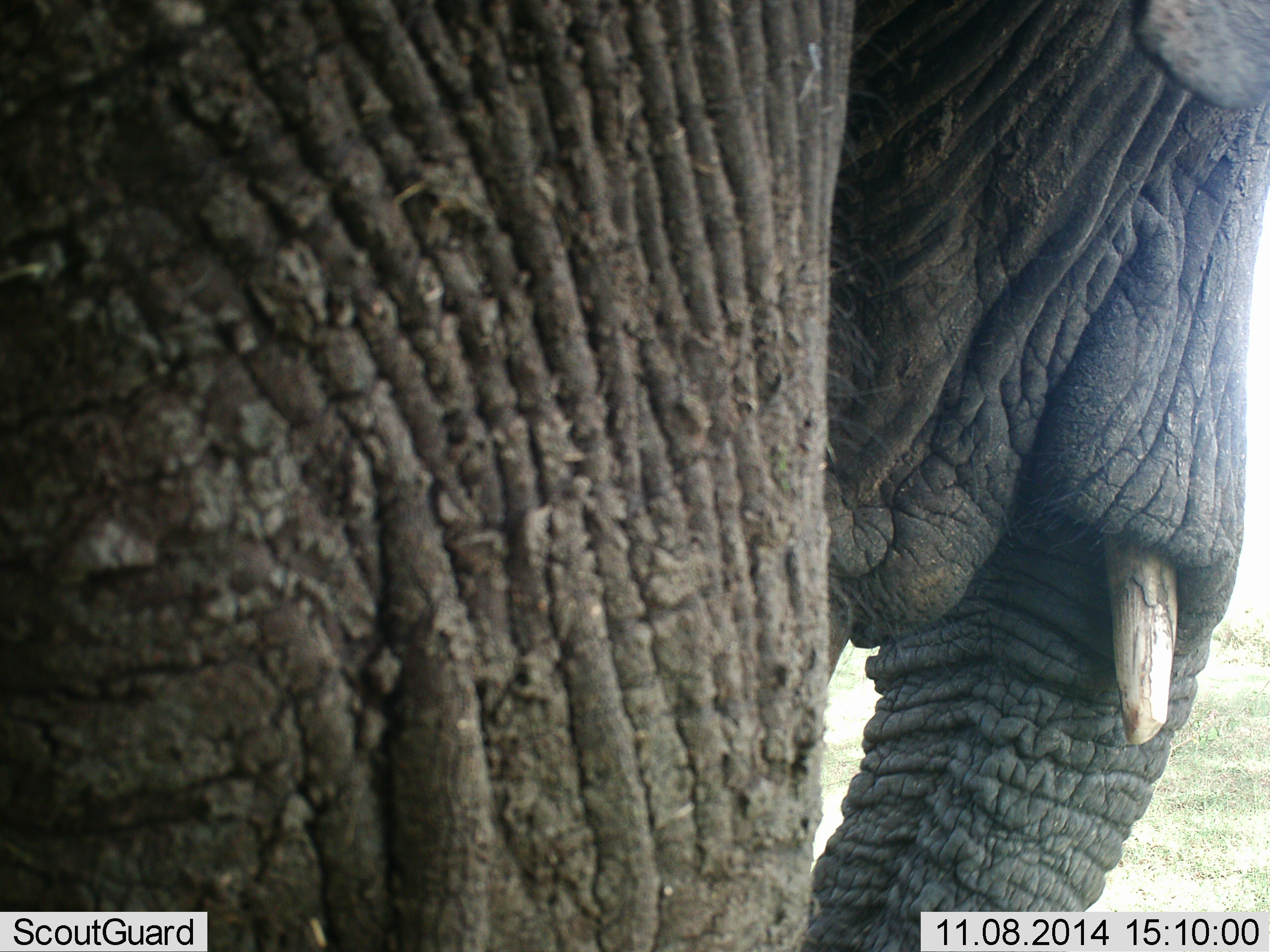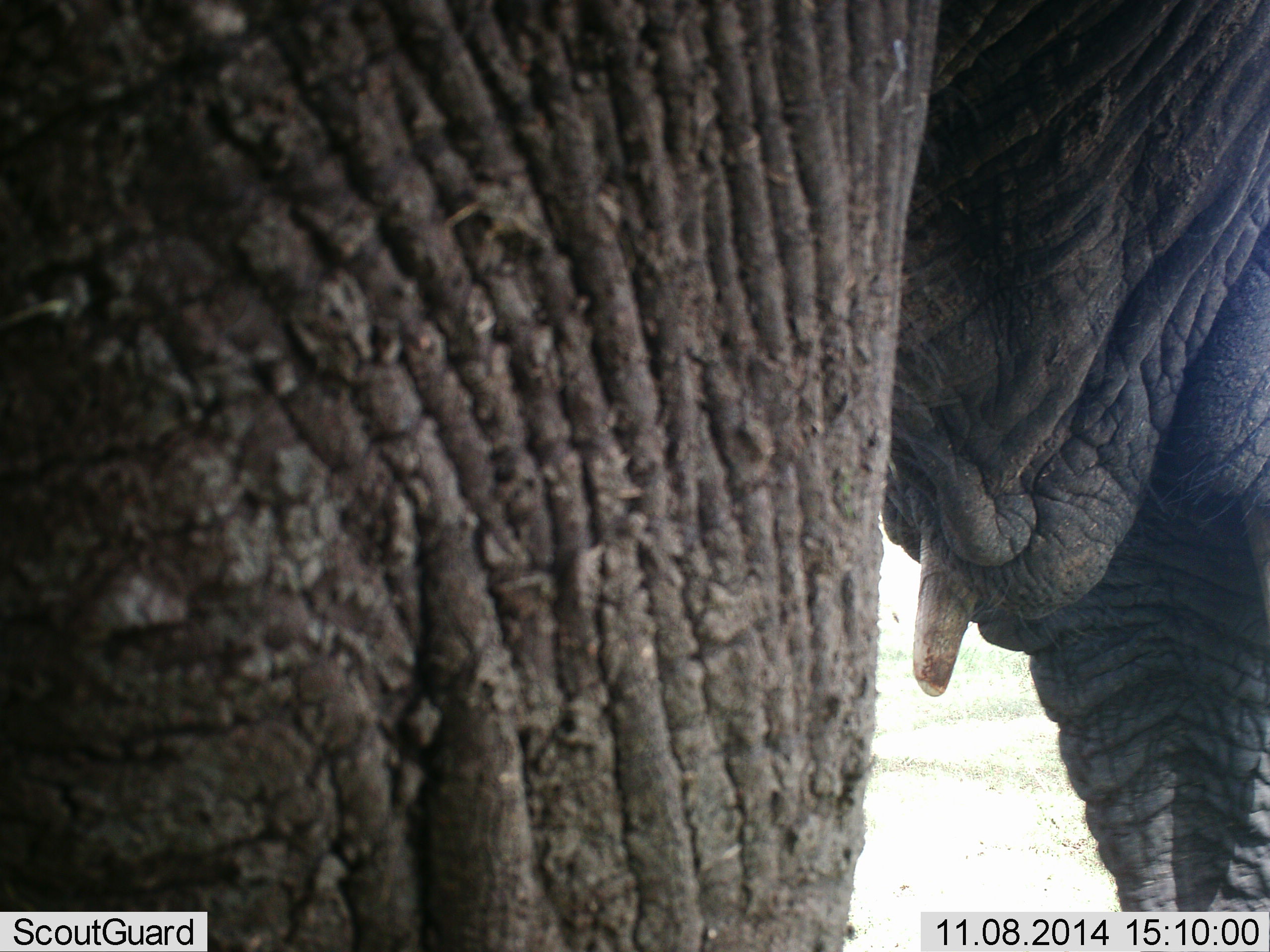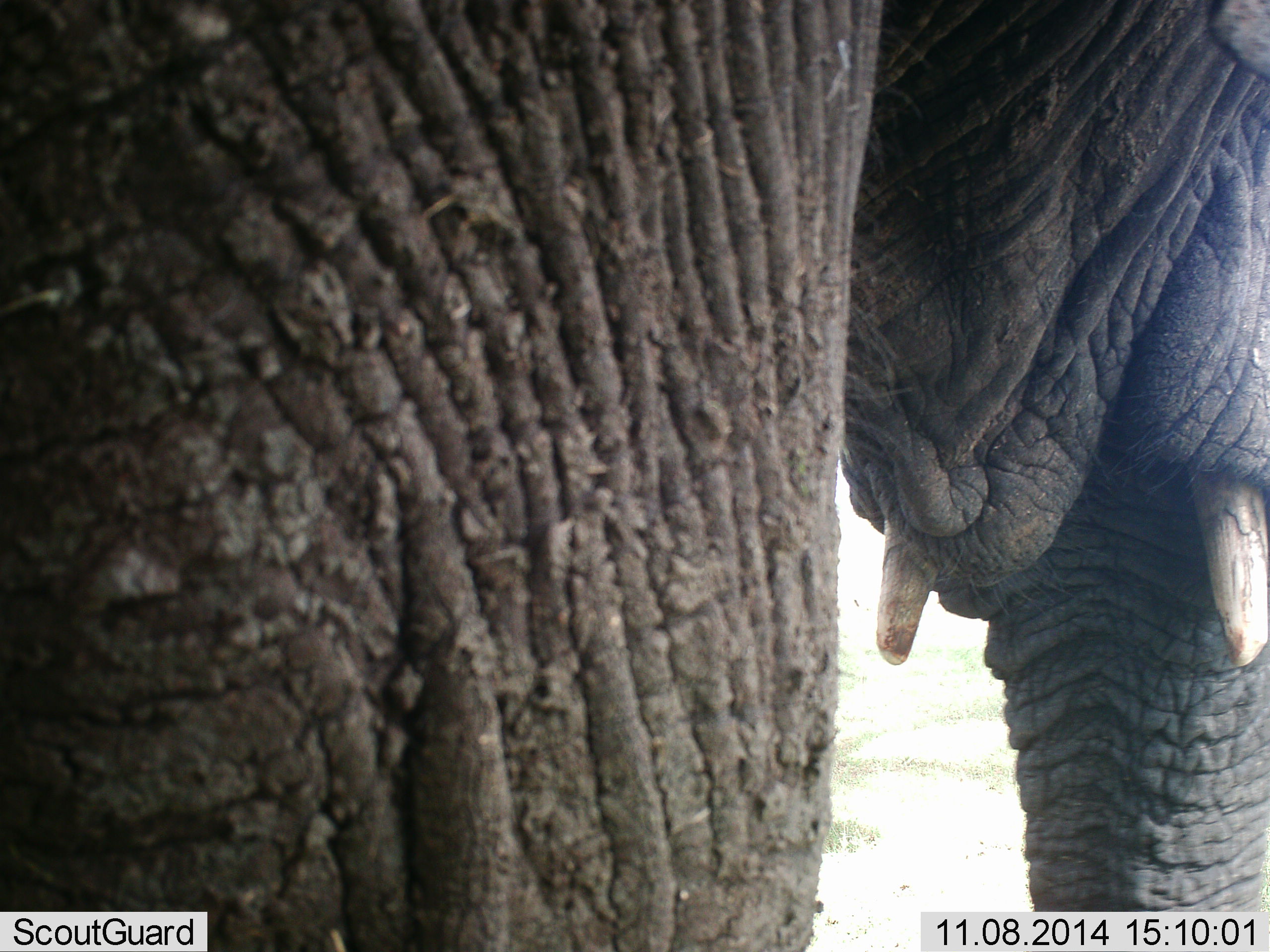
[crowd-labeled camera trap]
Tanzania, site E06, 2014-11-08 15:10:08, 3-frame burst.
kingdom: Animalia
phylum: Chordata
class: Mammalia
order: Proboscidea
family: Elephantidae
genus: Loxodonta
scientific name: Loxodonta africana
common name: african bush elephant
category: elephant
Elephant (african bush elephant) (Loxodonta africana), count 1. Behavior (volunteer vote fractions): standing 80%, resting 0%, moving 20%, interacting 0%. Young present (vote fraction): 0%. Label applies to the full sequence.